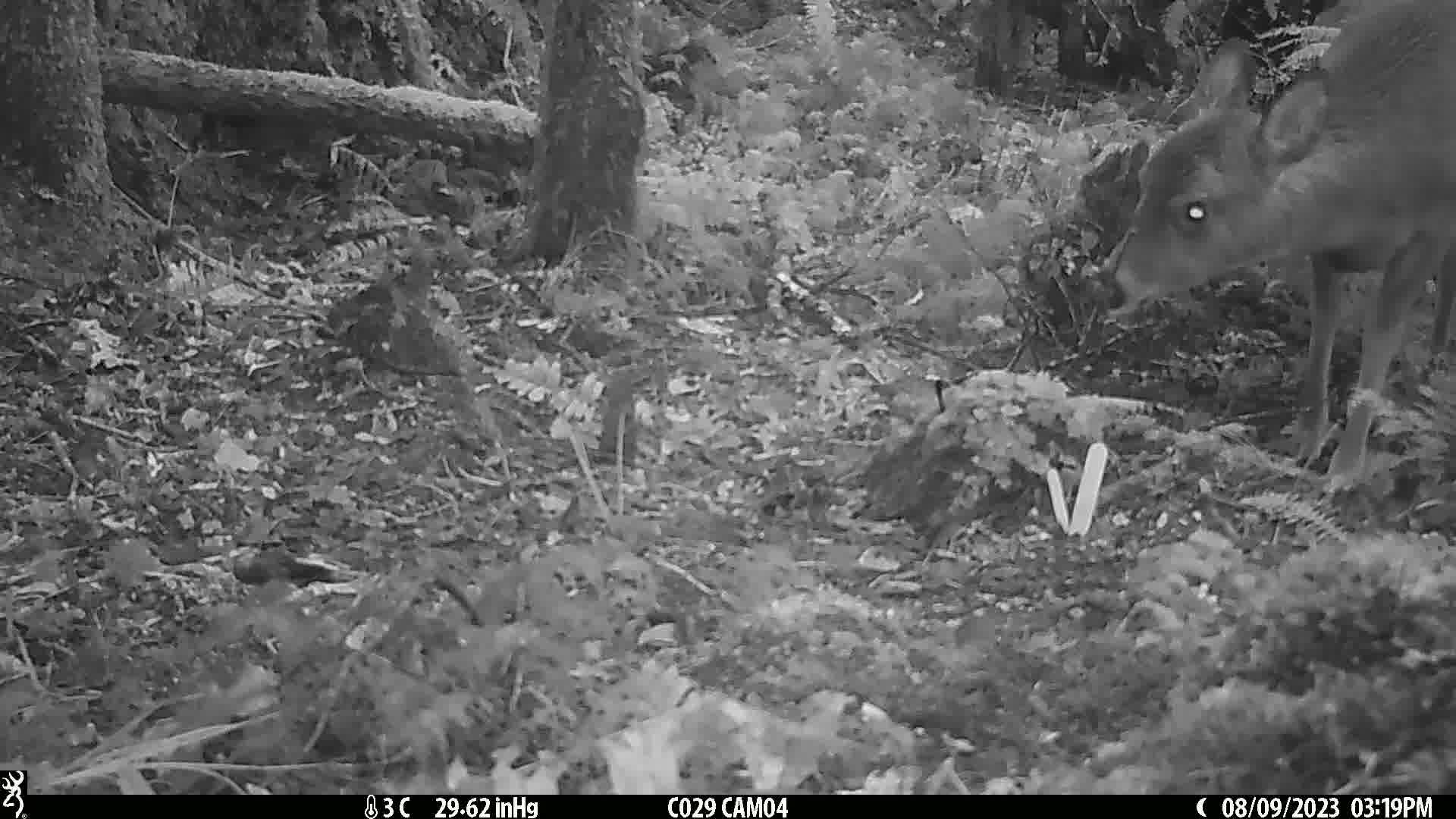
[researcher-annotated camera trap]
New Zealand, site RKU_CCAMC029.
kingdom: Animalia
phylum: Chordata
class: Mammalia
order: Artiodactyla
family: Cervidae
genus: Odocoileus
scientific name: Odocoileus virginianus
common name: white-tailed deer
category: white tailed deer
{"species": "white tailed deer (white-tailed deer) (Odocoileus virginianus)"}